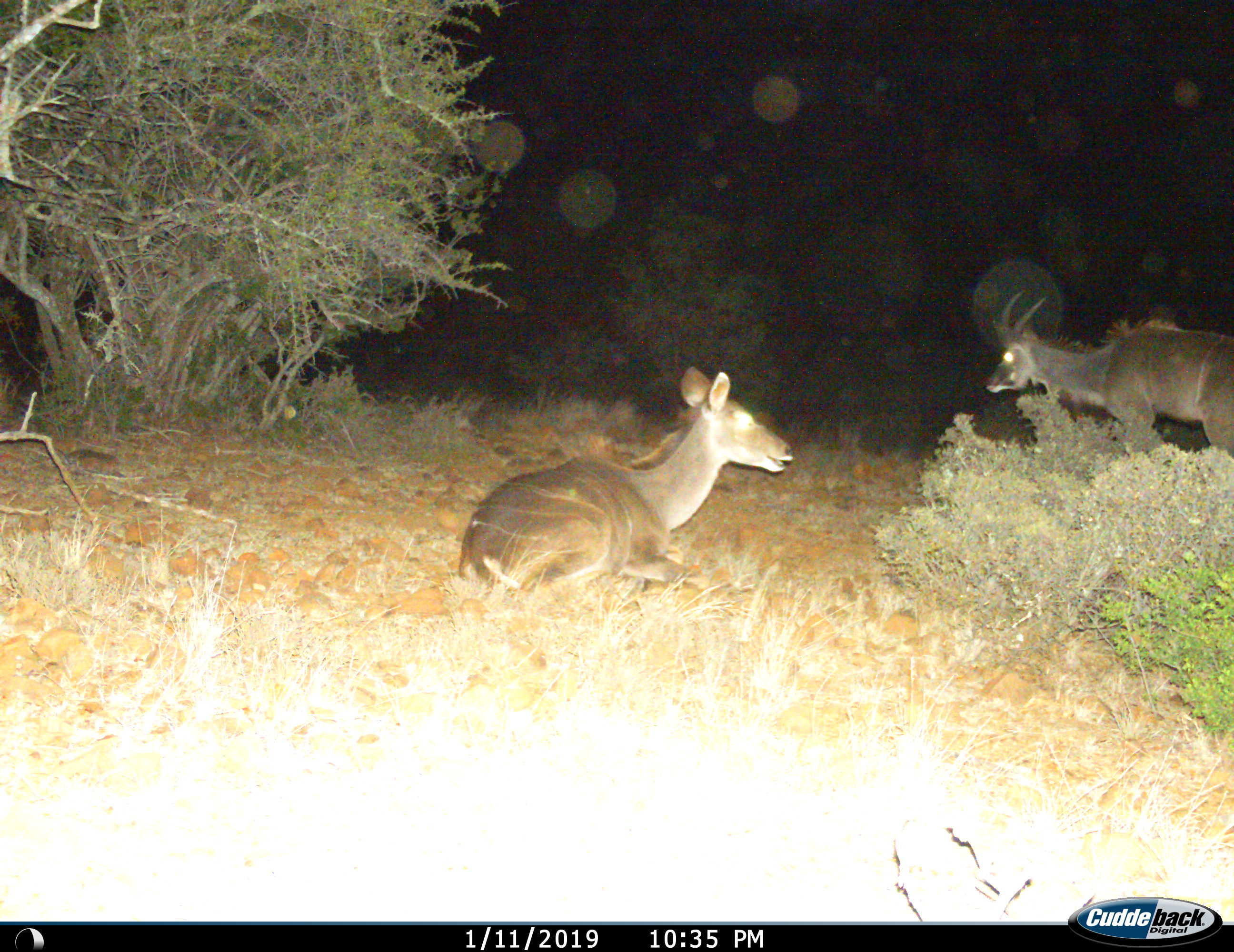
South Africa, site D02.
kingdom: Animalia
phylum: Chordata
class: Mammalia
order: Artiodactyla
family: Bovidae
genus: Tragelaphus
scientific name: Tragelaphus strepsiceros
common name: greater kudu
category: kudu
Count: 2.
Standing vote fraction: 75%.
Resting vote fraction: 100%.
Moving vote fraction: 0%.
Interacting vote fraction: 0%.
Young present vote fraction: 0%.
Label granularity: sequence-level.